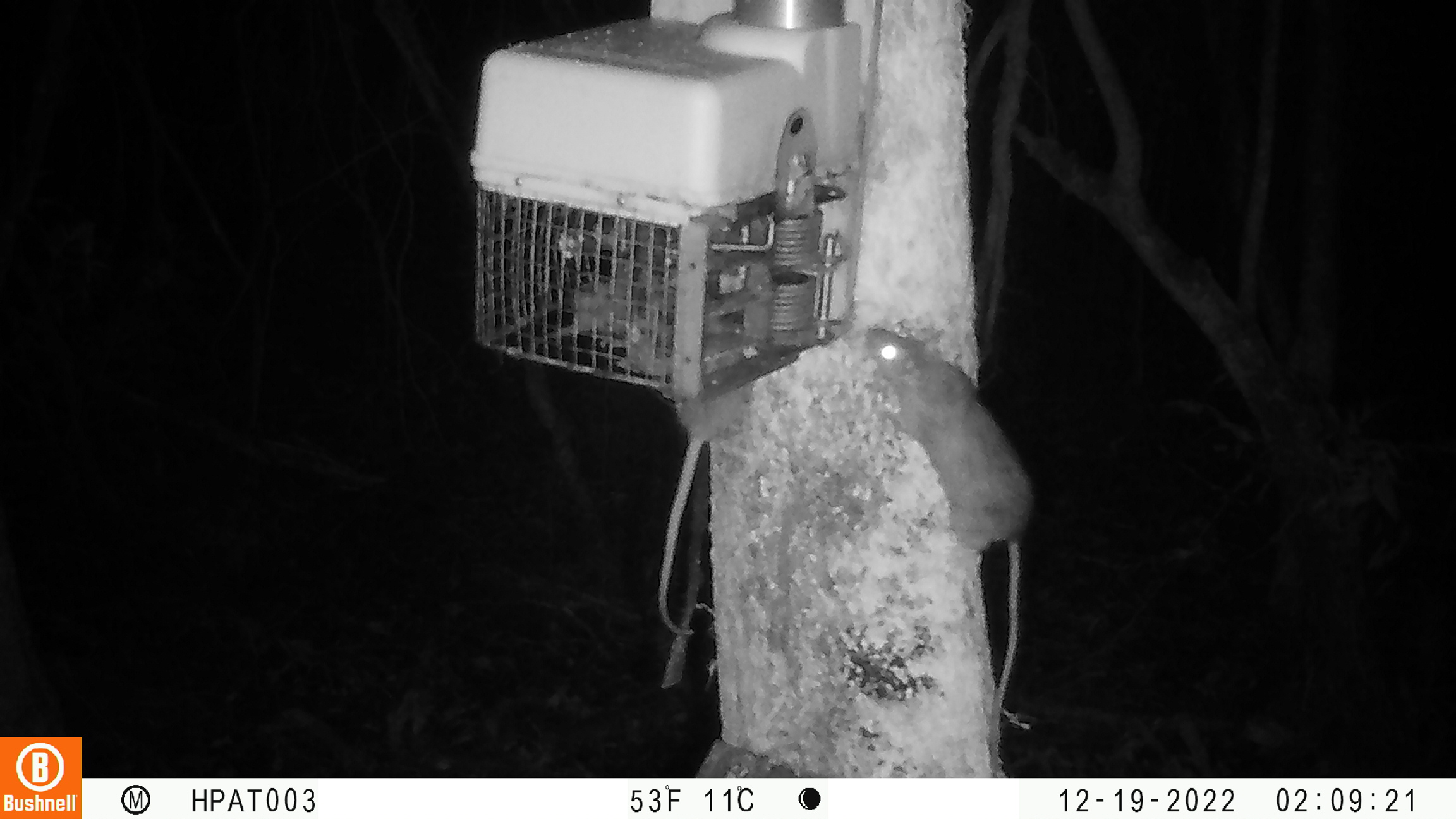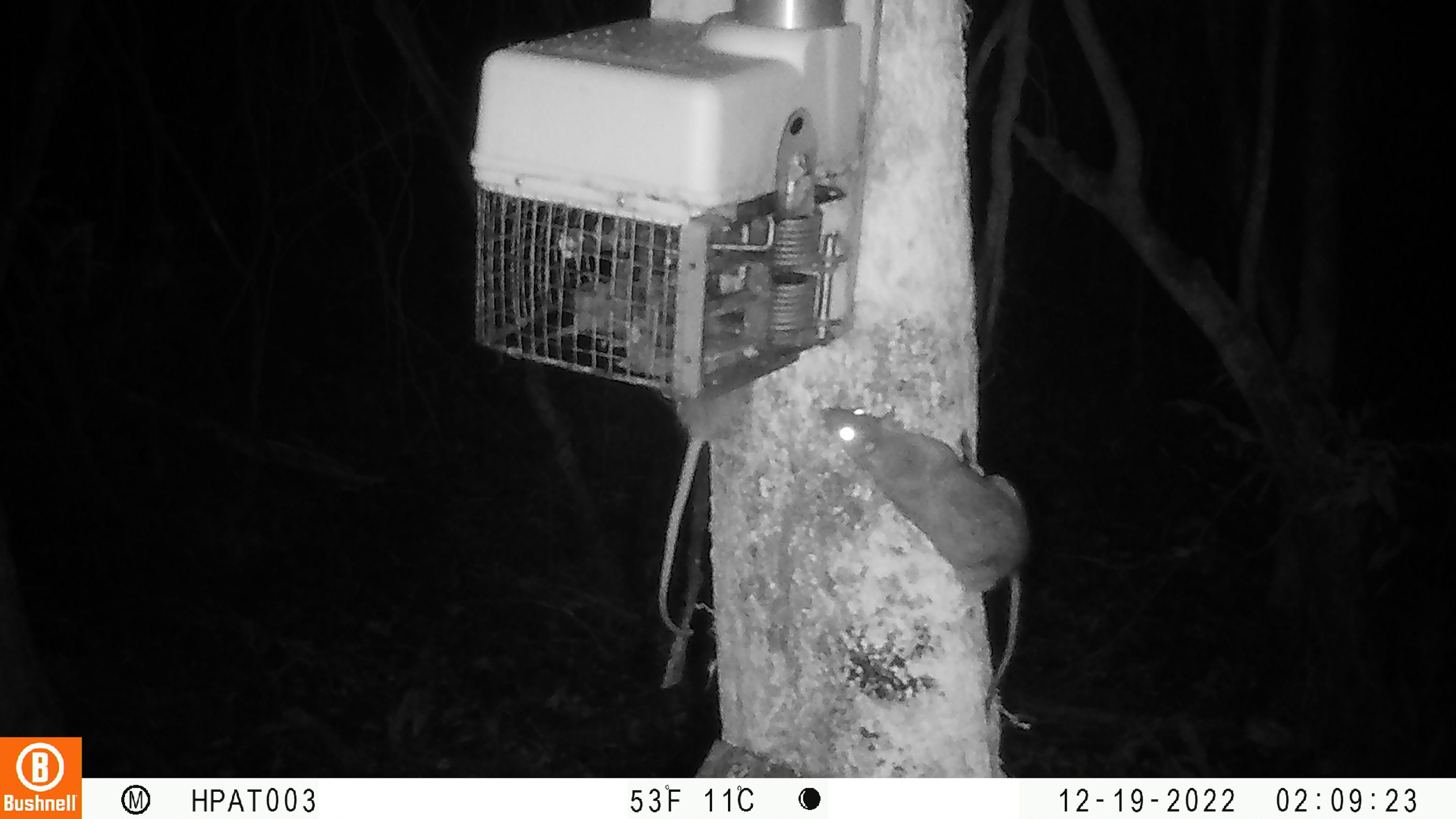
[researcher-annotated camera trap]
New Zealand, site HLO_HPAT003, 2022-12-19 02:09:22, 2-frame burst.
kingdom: Animalia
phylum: Chordata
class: Mammalia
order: Rodentia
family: Muridae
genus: Rattus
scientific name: Rattus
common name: rat